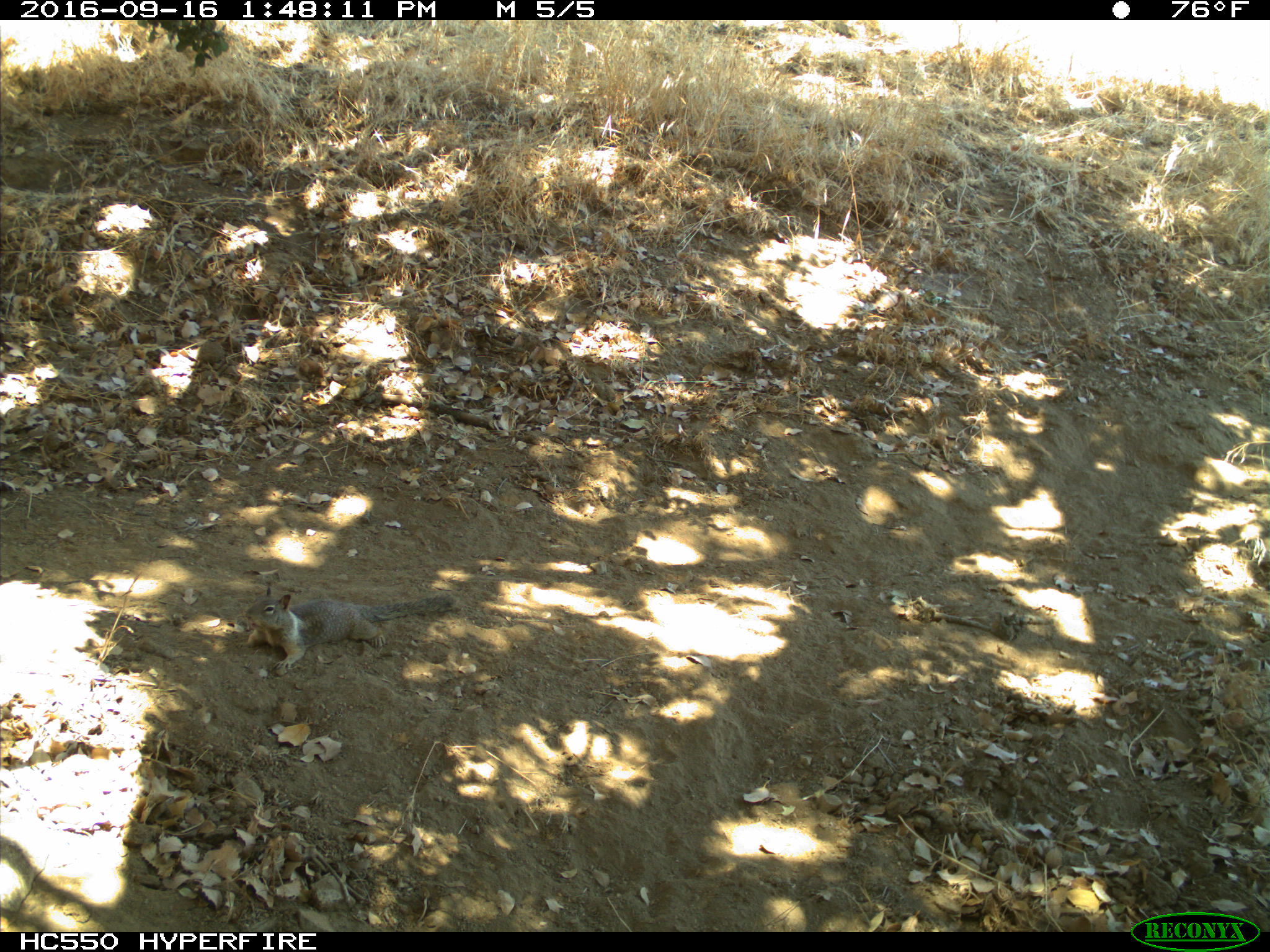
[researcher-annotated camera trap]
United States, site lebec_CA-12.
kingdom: Animalia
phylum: Chordata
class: Mammalia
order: Rodentia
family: Sciuridae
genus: Otospermophilus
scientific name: Otospermophilus beecheyi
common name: california ground squirrel